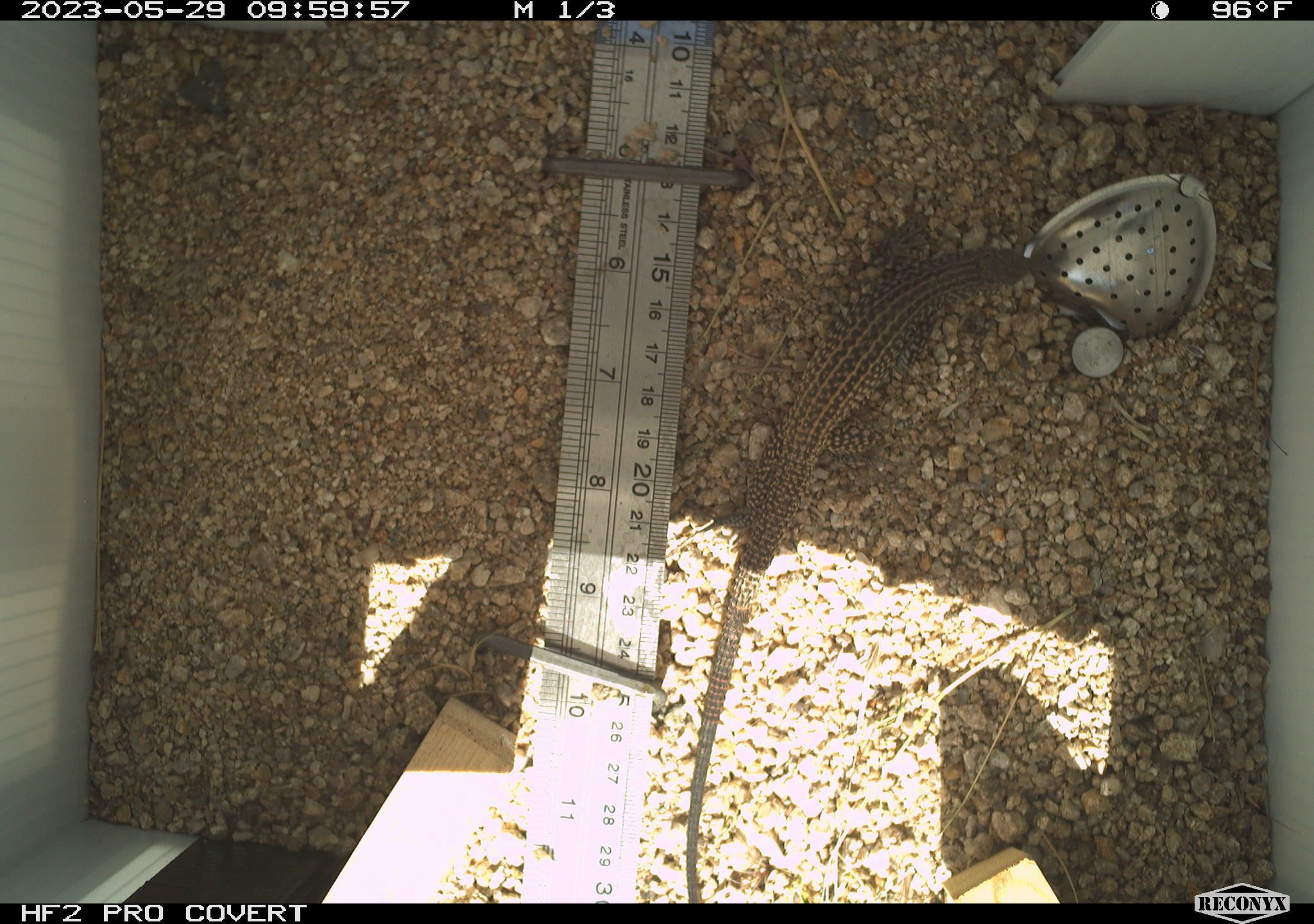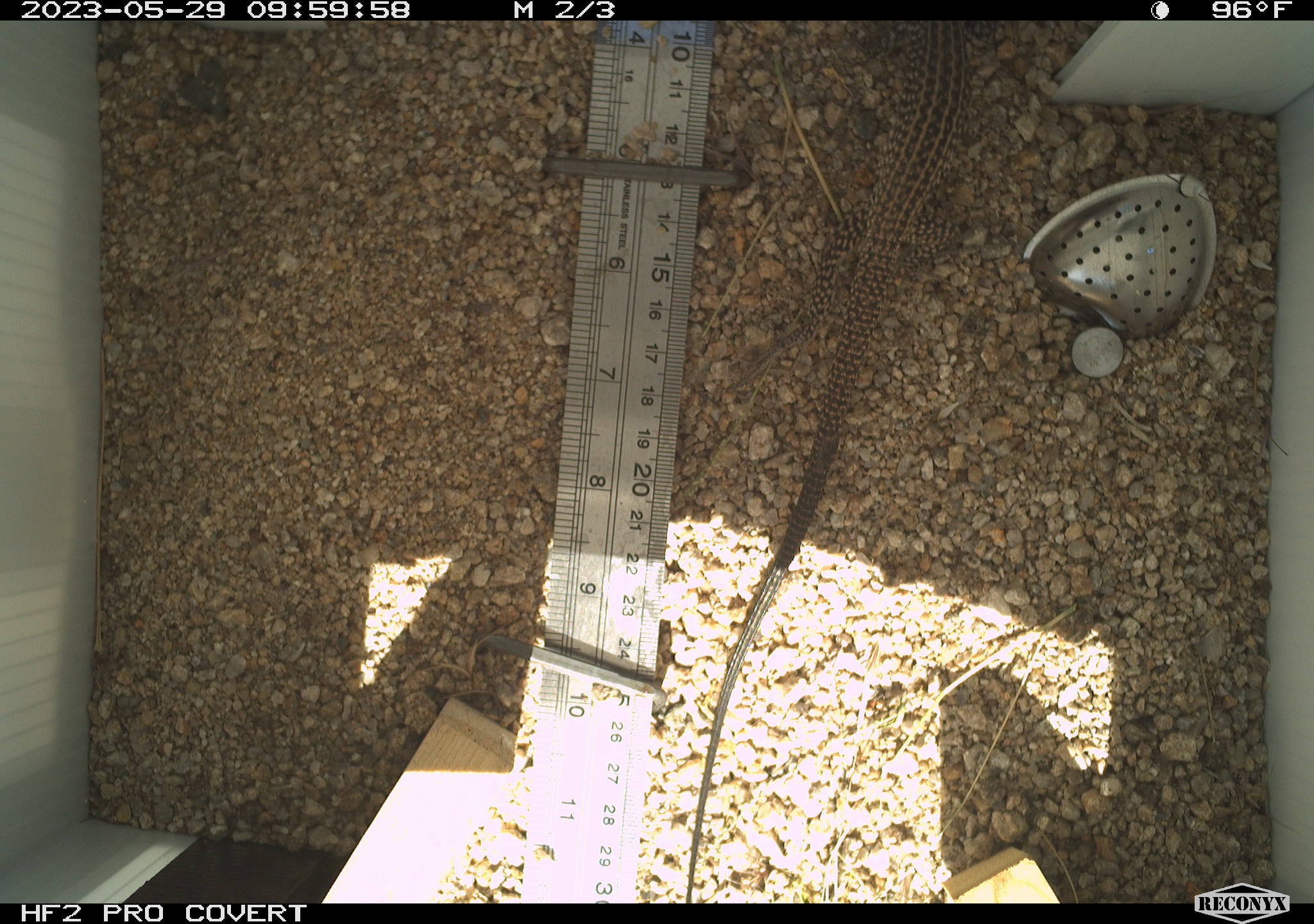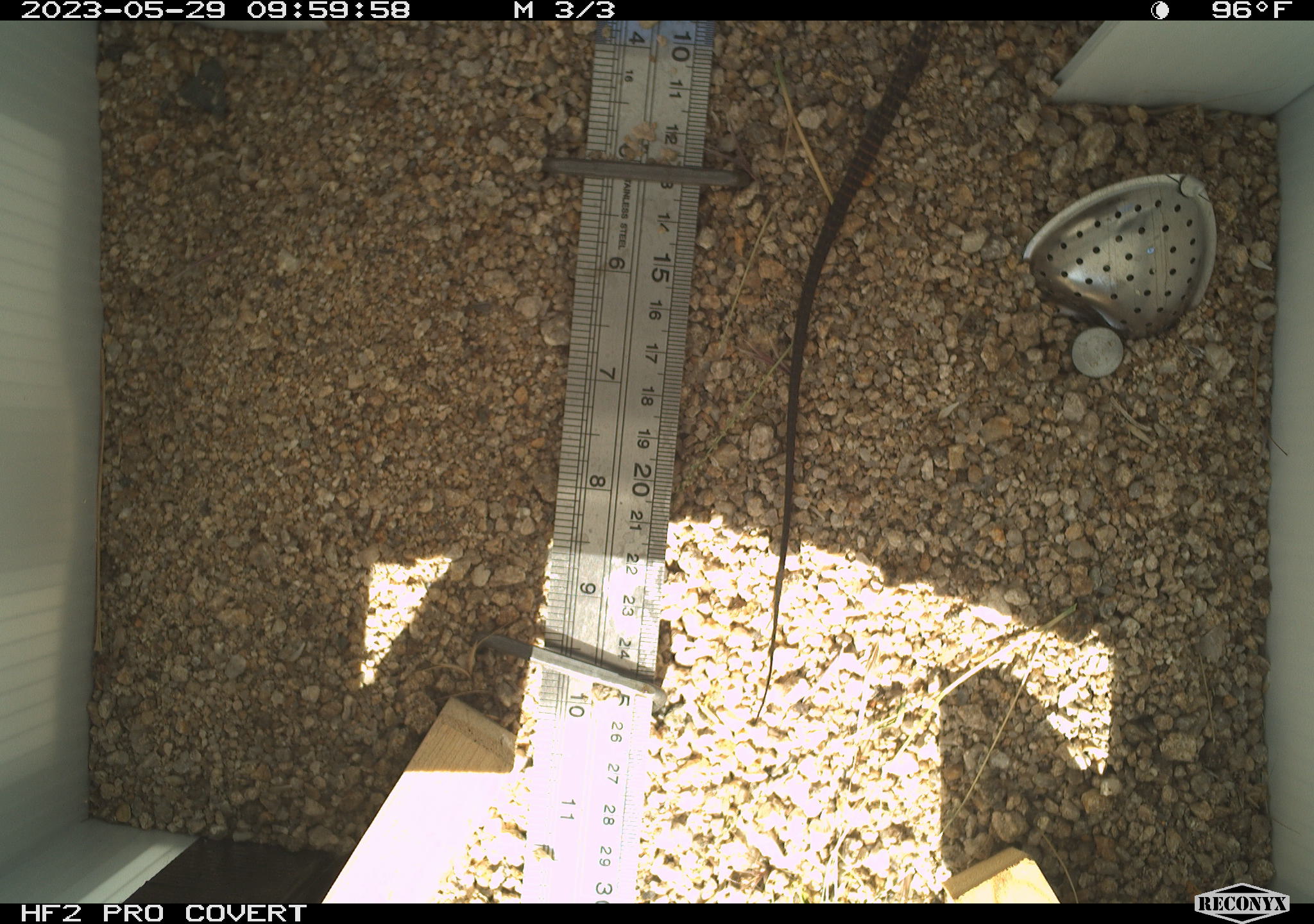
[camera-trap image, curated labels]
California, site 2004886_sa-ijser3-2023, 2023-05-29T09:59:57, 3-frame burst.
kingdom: Animalia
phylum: Chordata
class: Reptilia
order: Squamata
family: Teiidae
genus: Aspidoscelis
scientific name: Aspidoscelis tigris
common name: western whiptail